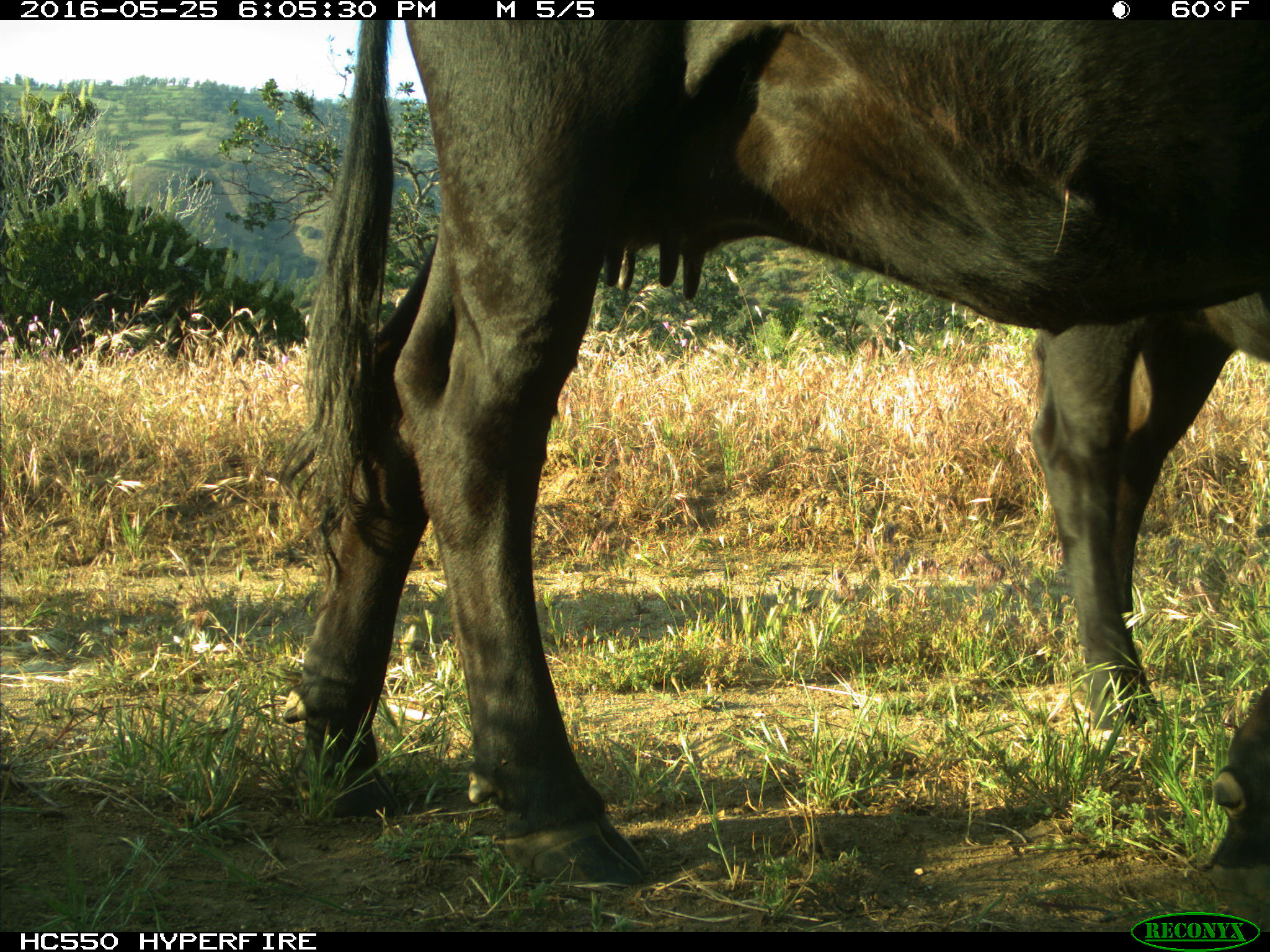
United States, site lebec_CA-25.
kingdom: Animalia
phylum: Chordata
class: Mammalia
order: Artiodactyla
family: Bovidae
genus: Bos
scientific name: Bos taurus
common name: domestic cow